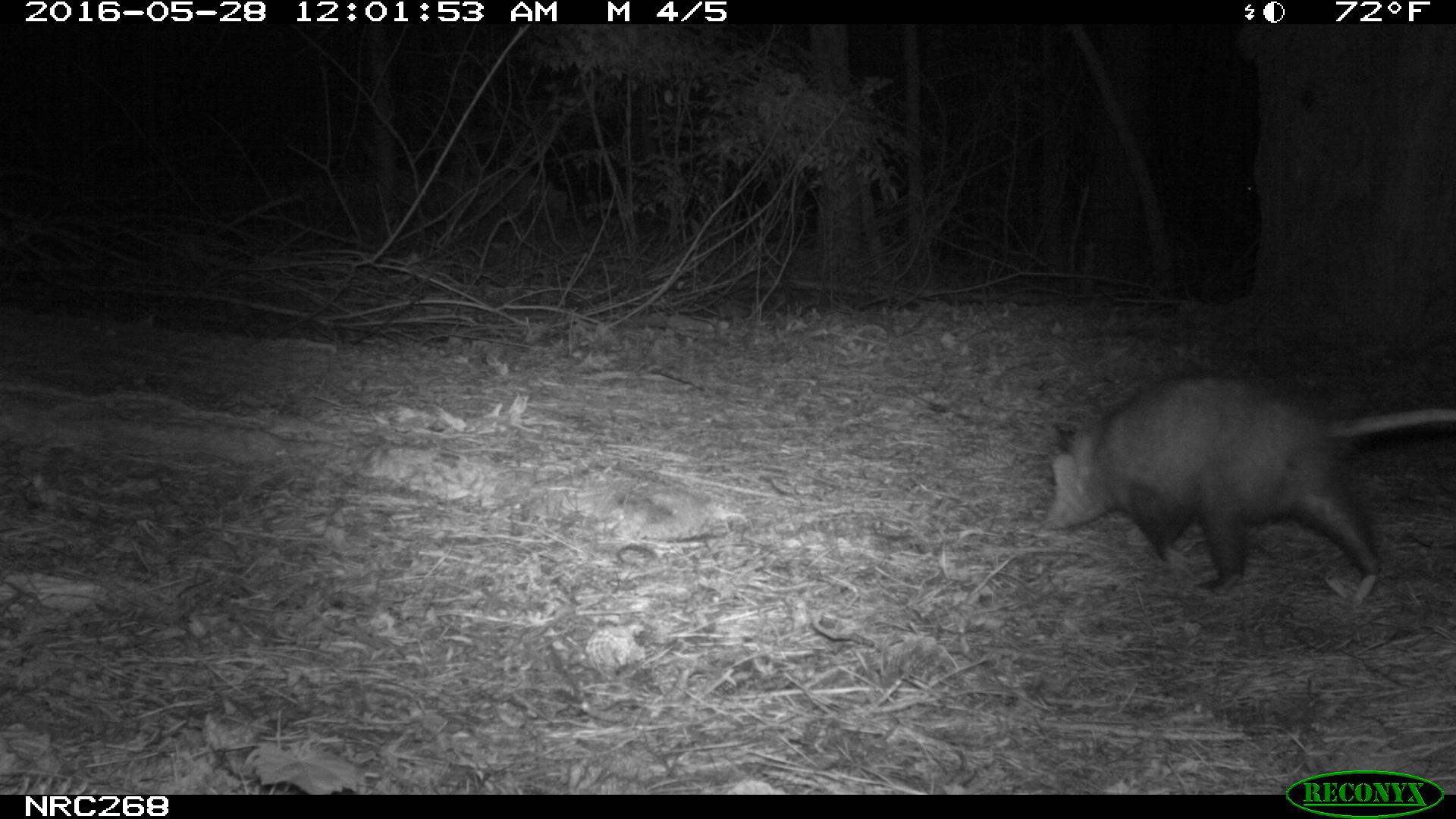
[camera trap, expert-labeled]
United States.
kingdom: Animalia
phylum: Chordata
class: Mammalia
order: Didelphimorphia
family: Didelphidae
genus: Didelphis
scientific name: Didelphis virginiana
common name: virginia opossum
Virginia Opossum (Didelphis virginiana).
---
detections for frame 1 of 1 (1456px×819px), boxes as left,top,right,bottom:
Virginia Opossum: 1040,361,1456,601